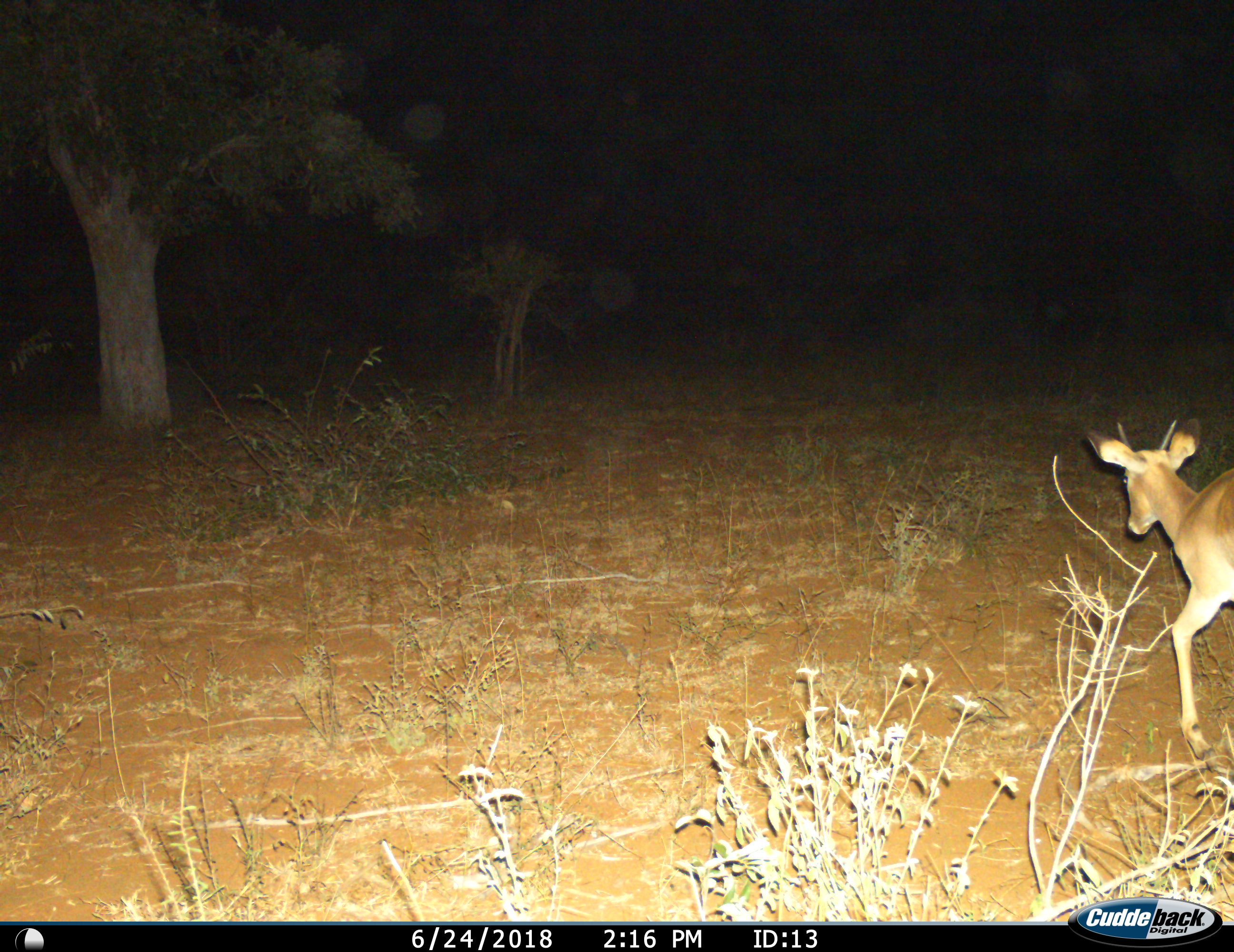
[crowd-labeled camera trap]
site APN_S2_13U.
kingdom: Animalia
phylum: Chordata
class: Mammalia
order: Artiodactyla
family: Bovidae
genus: Aepyceros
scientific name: Aepyceros melampus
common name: impala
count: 1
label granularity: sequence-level